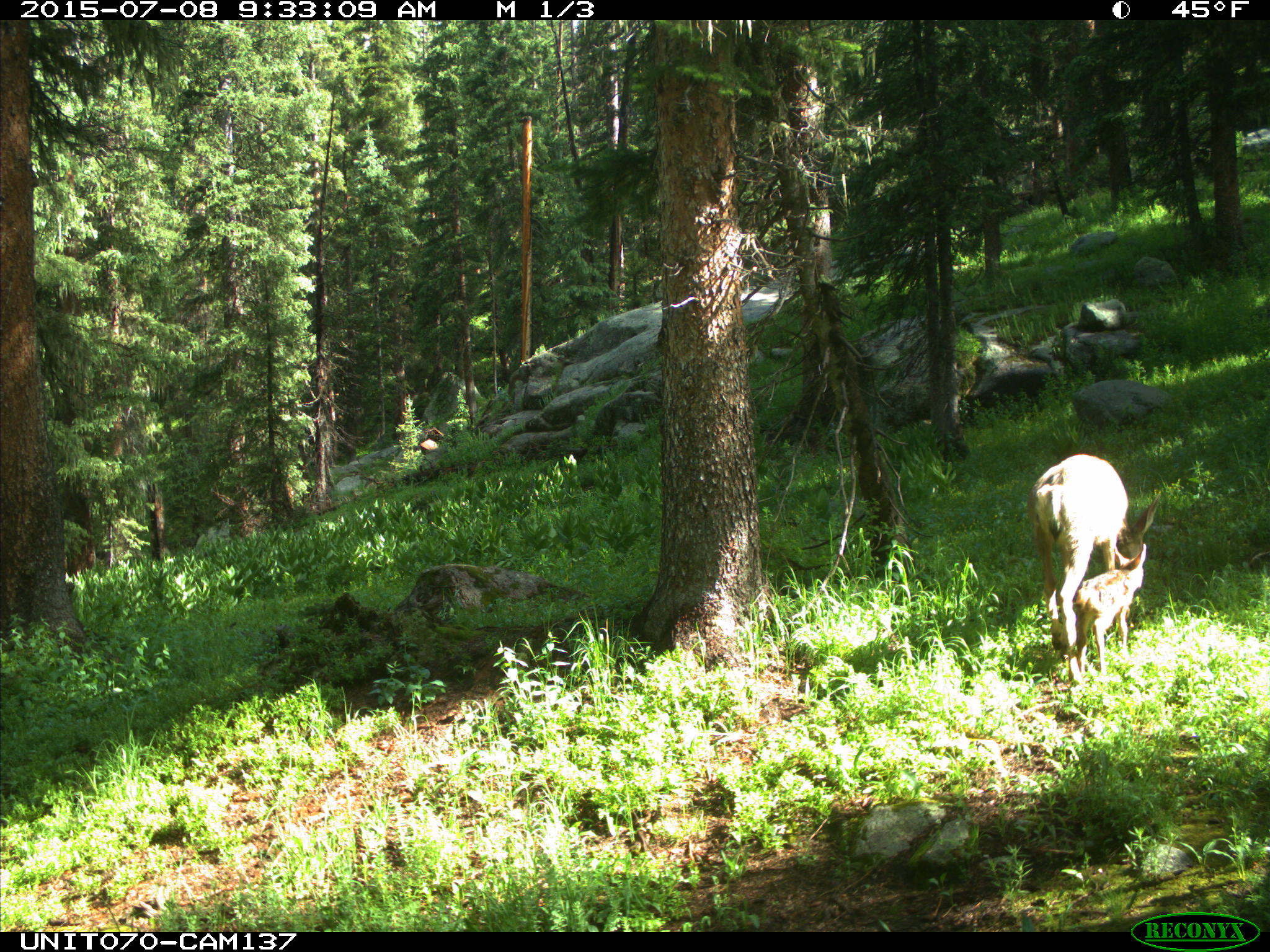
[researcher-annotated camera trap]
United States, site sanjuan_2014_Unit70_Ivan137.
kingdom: Animalia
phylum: Chordata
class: Mammalia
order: Artiodactyla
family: Cervidae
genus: Odocoileus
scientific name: Odocoileus hemionus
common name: mule deer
Odocoileus hemionus (mule deer).